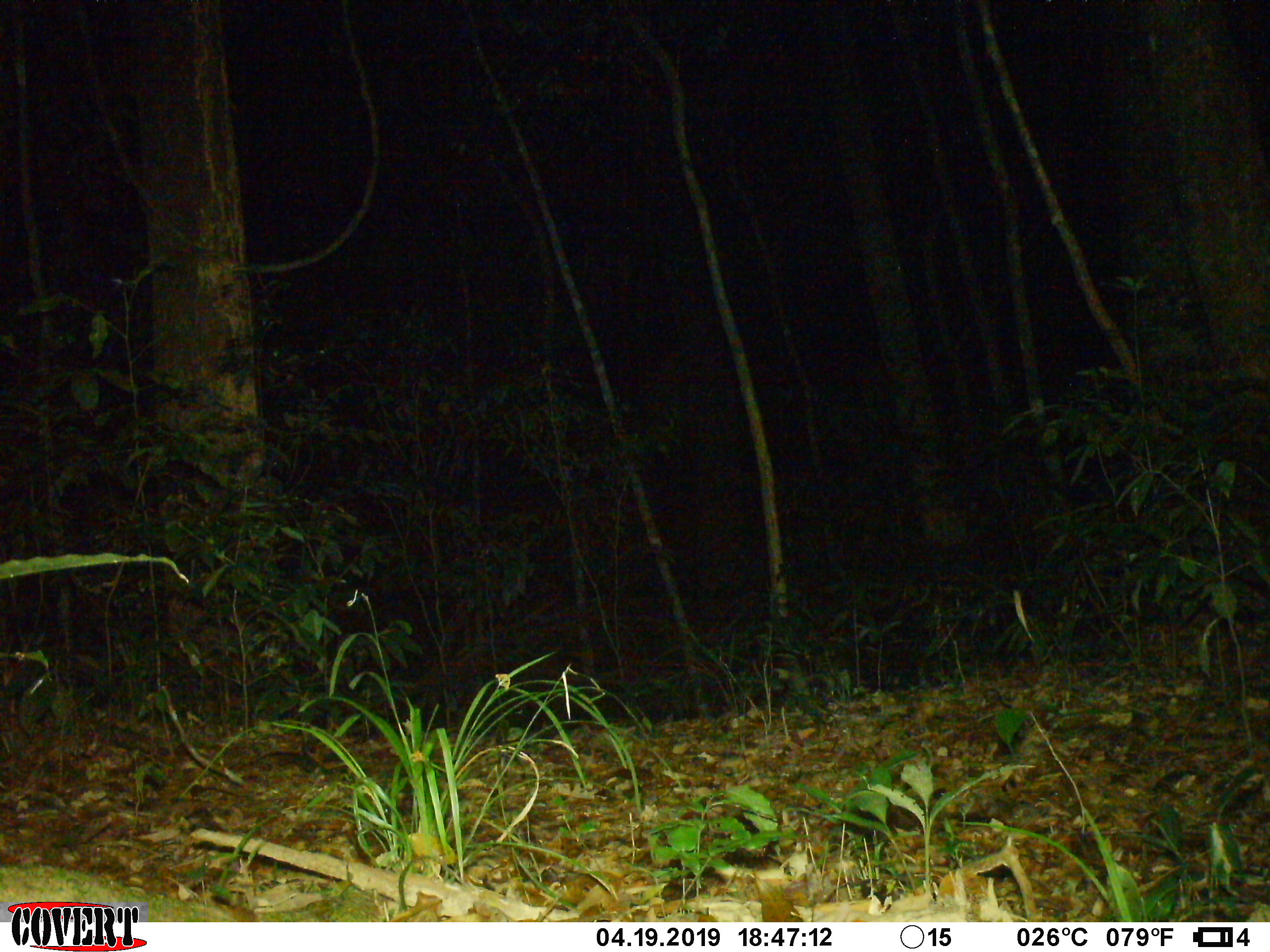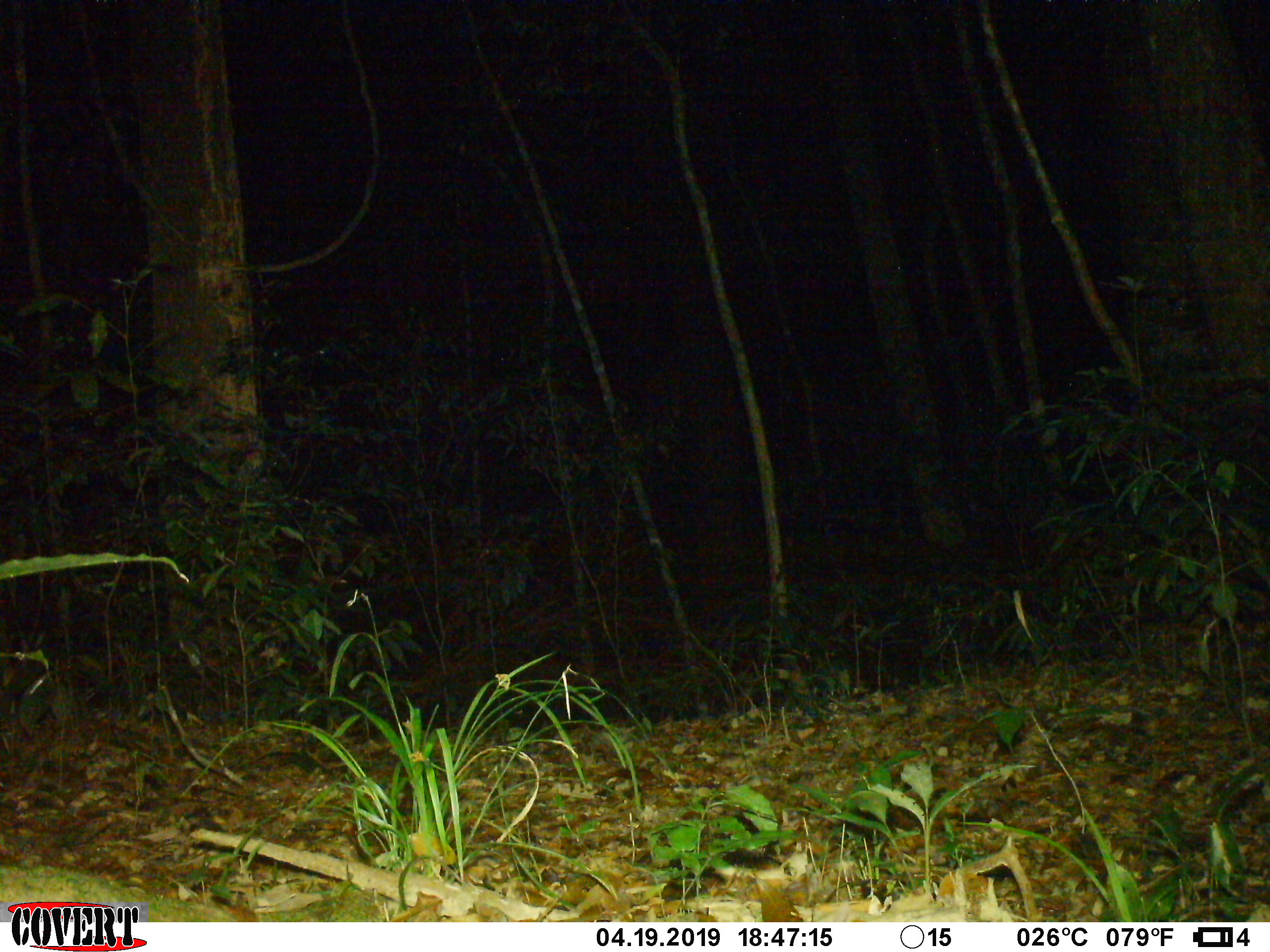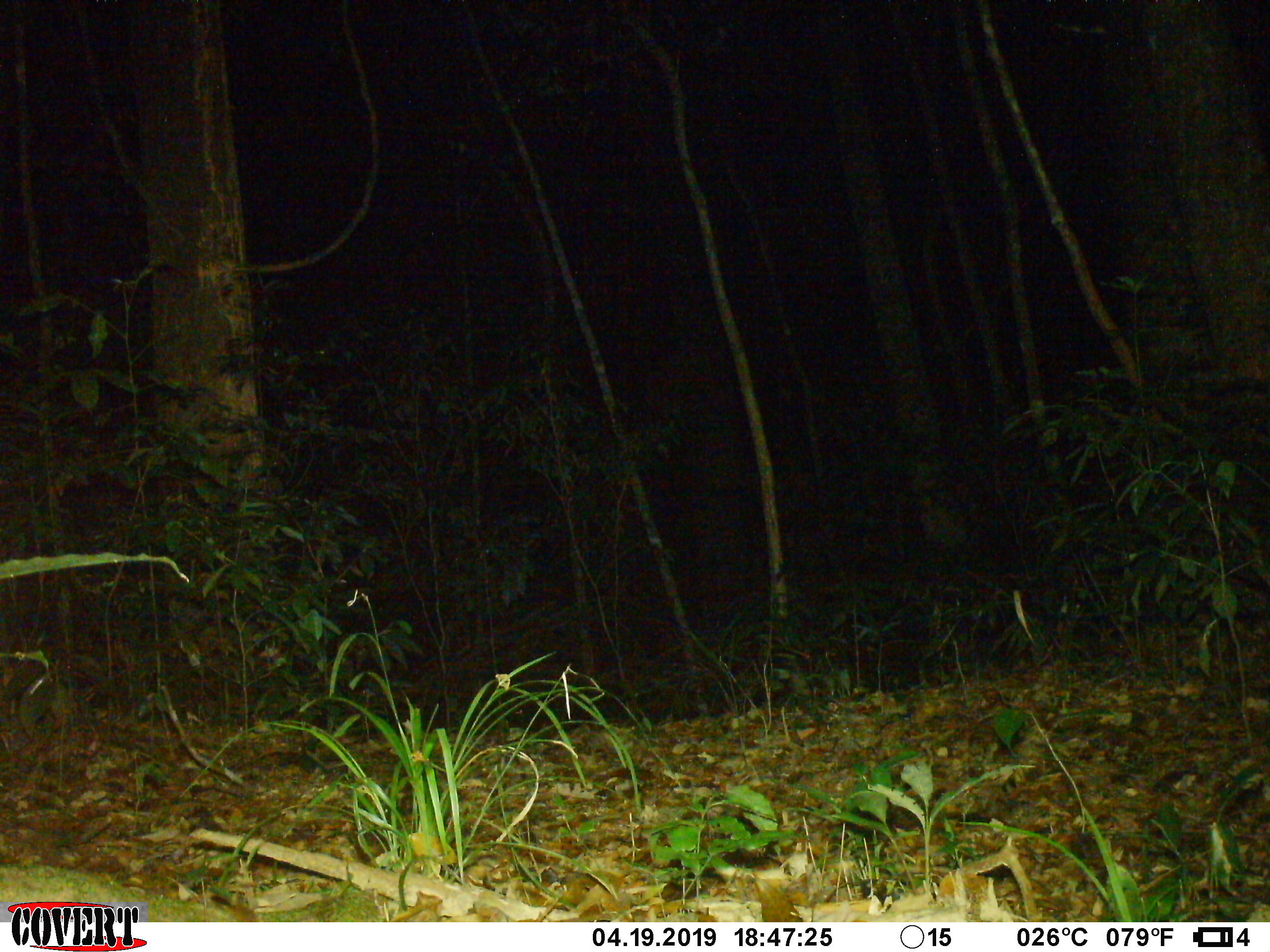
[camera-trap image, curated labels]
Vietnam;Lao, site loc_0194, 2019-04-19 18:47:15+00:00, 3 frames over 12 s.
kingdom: Animalia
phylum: Chordata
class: Mammalia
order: Artiodactyla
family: Cervidae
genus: Rusa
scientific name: Rusa unicolor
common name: sambar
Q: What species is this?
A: Sambar (Rusa unicolor).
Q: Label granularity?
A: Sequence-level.